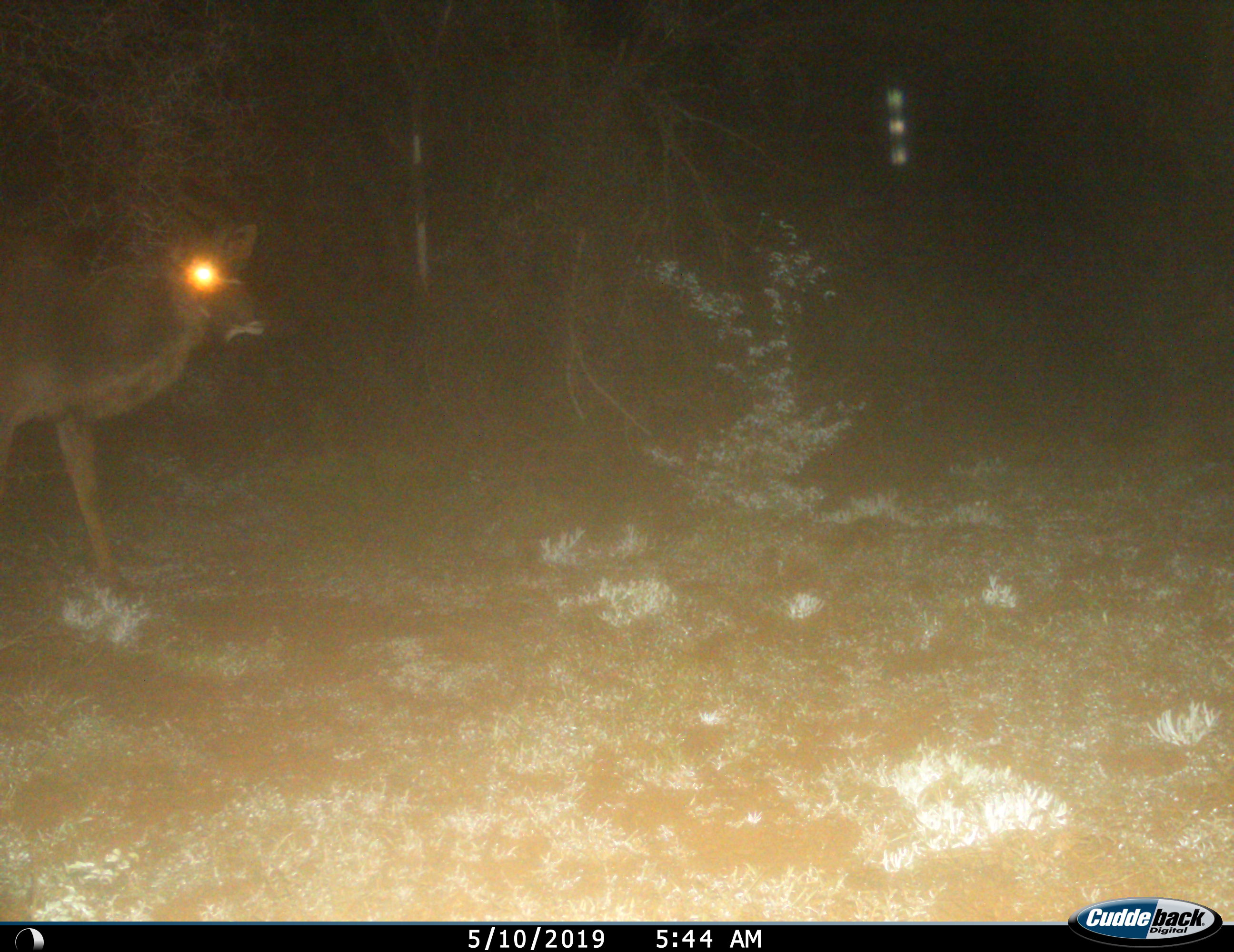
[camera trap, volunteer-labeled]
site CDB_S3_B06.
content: unidentified animal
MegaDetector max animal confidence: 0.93